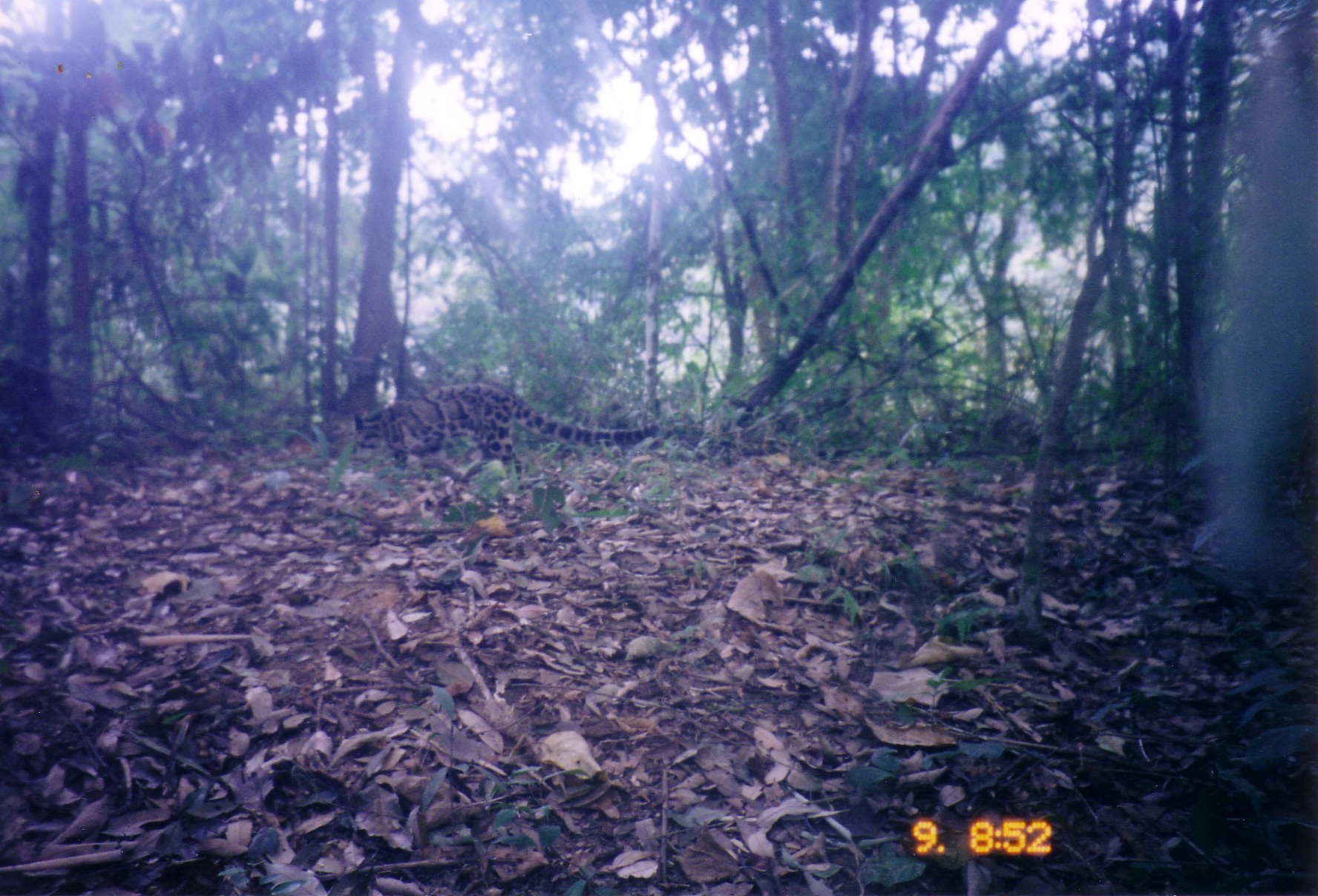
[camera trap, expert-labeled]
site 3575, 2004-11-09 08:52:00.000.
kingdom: Animalia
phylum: Chordata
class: Mammalia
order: Carnivora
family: Felidae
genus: Neofelis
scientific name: Neofelis nebulosa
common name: mainland clouded leopard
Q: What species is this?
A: Neofelis nebulosa (mainland clouded leopard).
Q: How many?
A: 1.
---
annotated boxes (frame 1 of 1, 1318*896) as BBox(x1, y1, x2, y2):
neofelis nebulosa: BBox(347, 380, 661, 513)